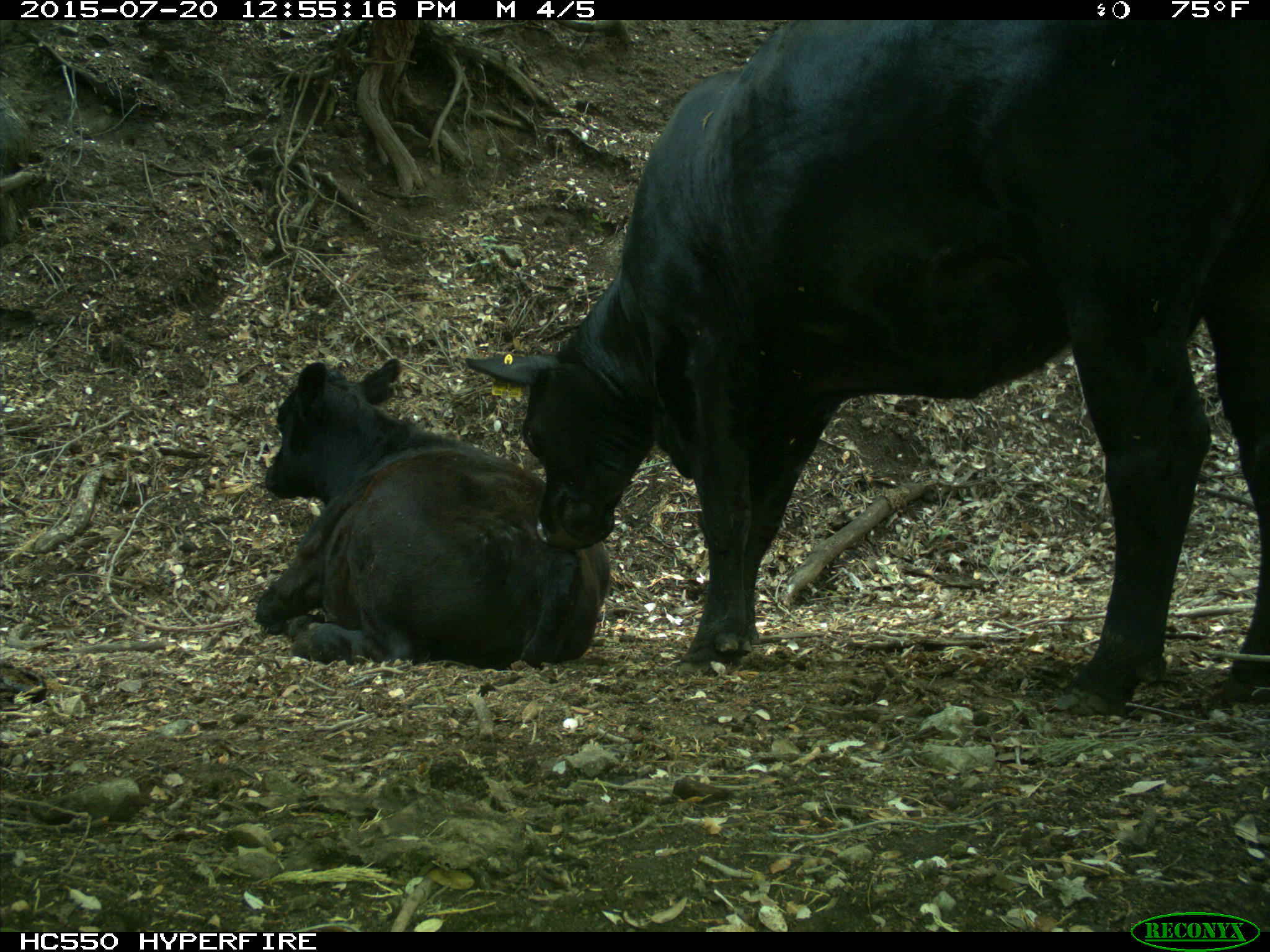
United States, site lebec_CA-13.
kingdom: Animalia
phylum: Chordata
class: Mammalia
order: Artiodactyla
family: Bovidae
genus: Bos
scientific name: Bos taurus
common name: domestic cow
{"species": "Bos taurus (domestic cow)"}